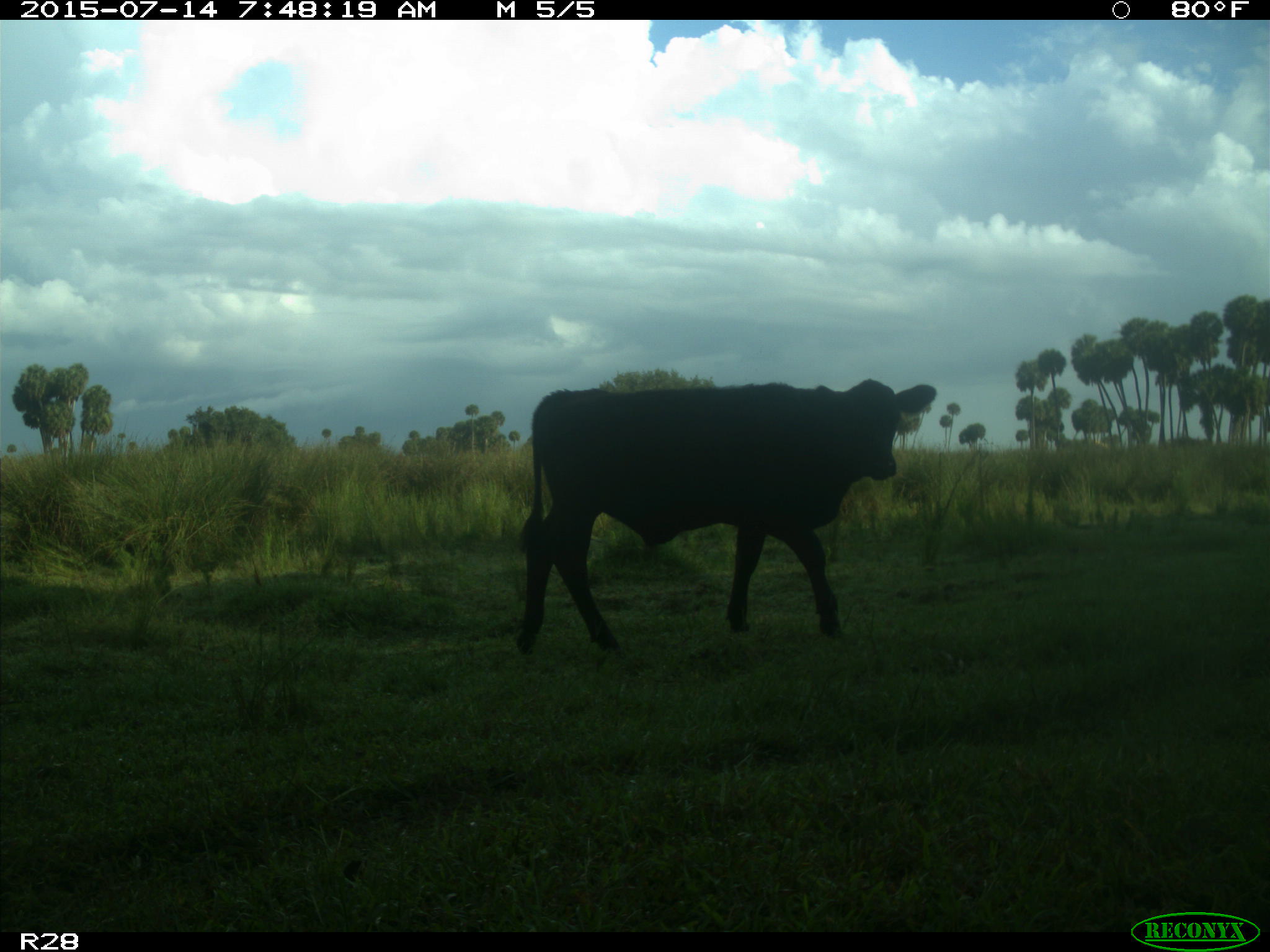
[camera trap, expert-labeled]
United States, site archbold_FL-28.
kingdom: Animalia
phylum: Chordata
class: Mammalia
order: Artiodactyla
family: Bovidae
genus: Bos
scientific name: Bos taurus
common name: domestic cow